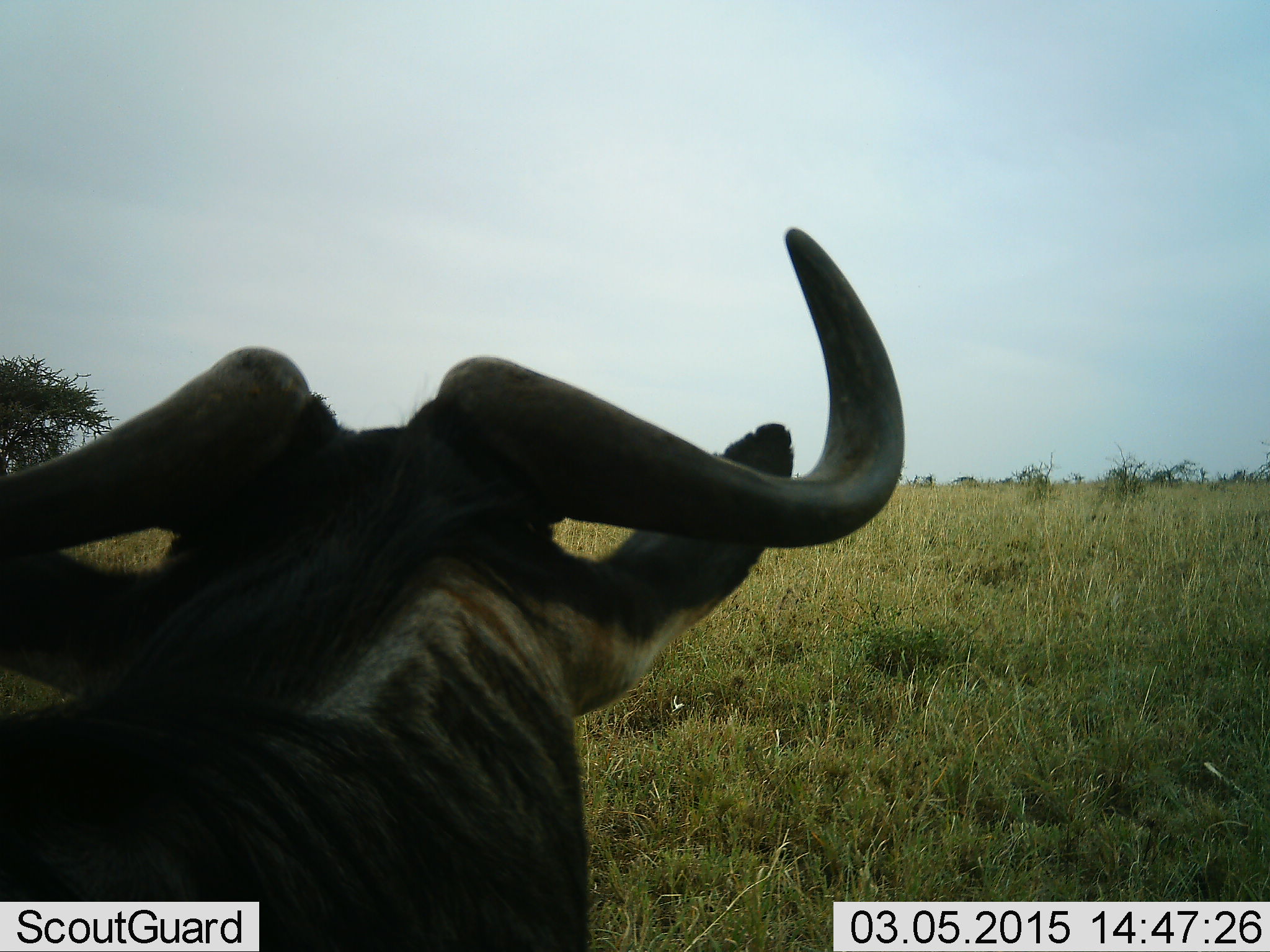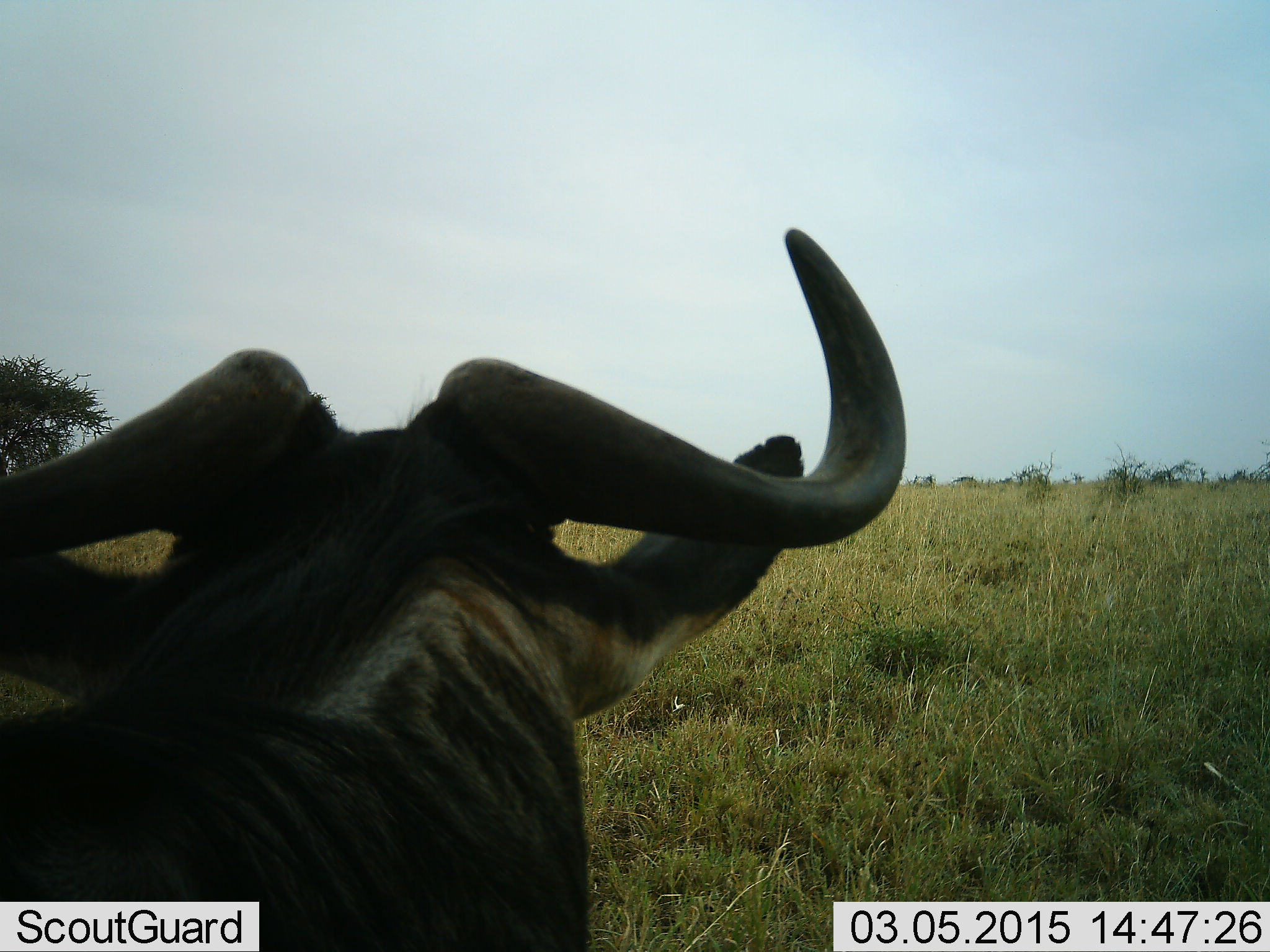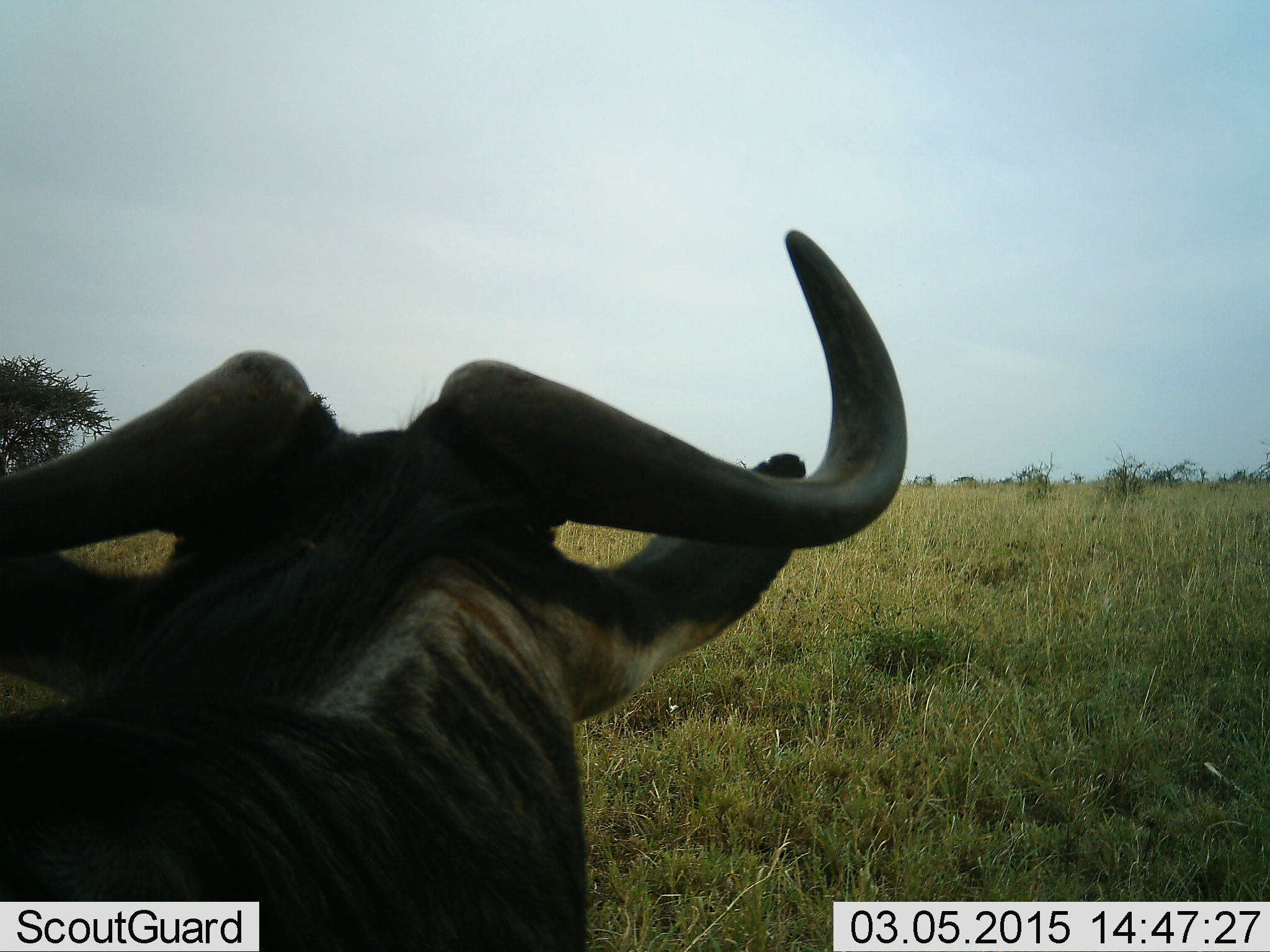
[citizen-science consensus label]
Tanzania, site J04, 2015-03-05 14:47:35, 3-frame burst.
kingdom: Animalia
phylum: Chordata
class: Mammalia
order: Artiodactyla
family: Bovidae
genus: Connochaetes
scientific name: Connochaetes taurinus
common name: blue wildebeest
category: wildebeest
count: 1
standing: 80%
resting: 10%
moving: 10%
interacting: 0%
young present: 0%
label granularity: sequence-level